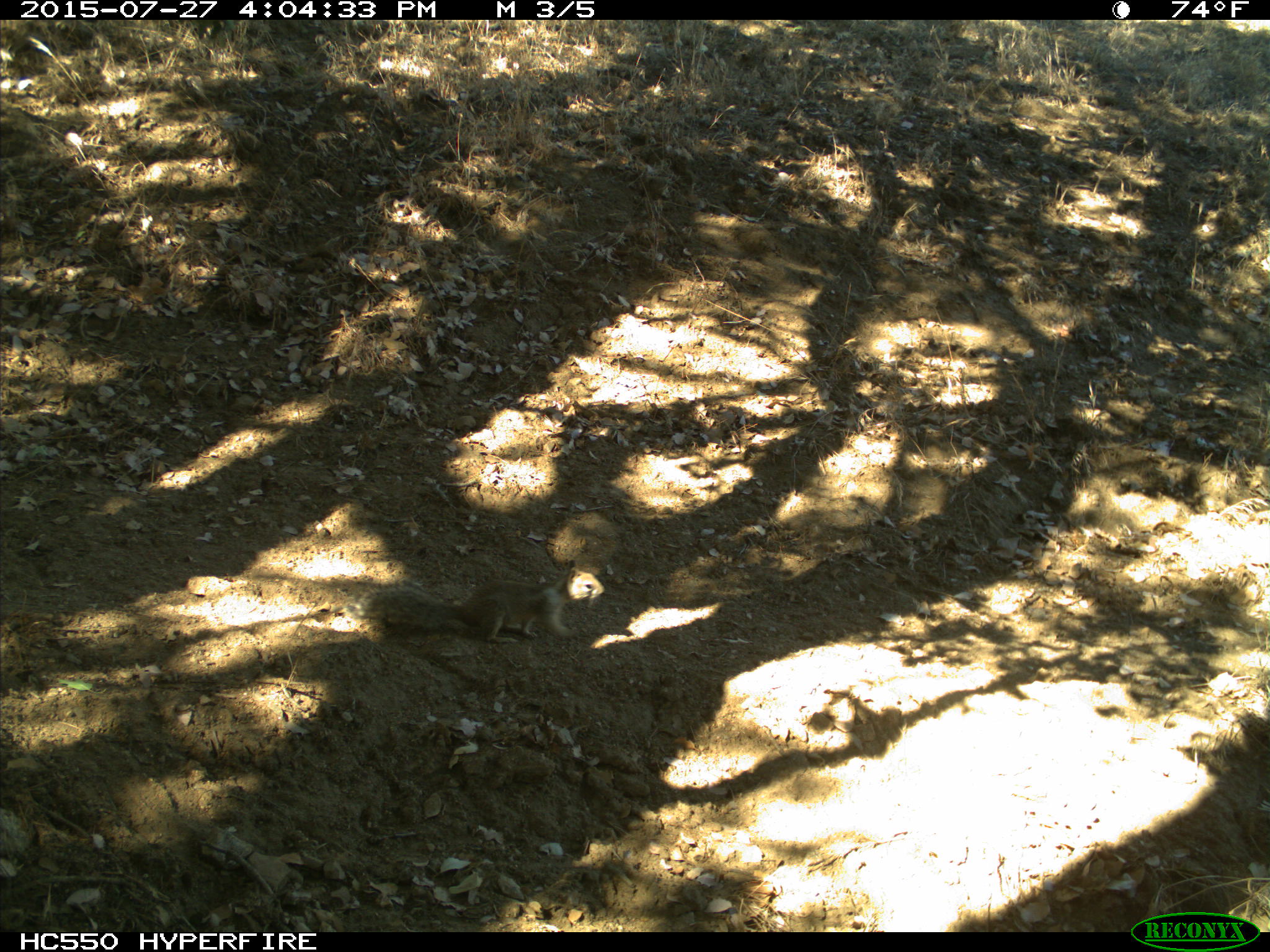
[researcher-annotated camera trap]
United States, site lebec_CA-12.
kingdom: Animalia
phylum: Chordata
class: Mammalia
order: Rodentia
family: Sciuridae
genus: Otospermophilus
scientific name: Otospermophilus beecheyi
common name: california ground squirrel